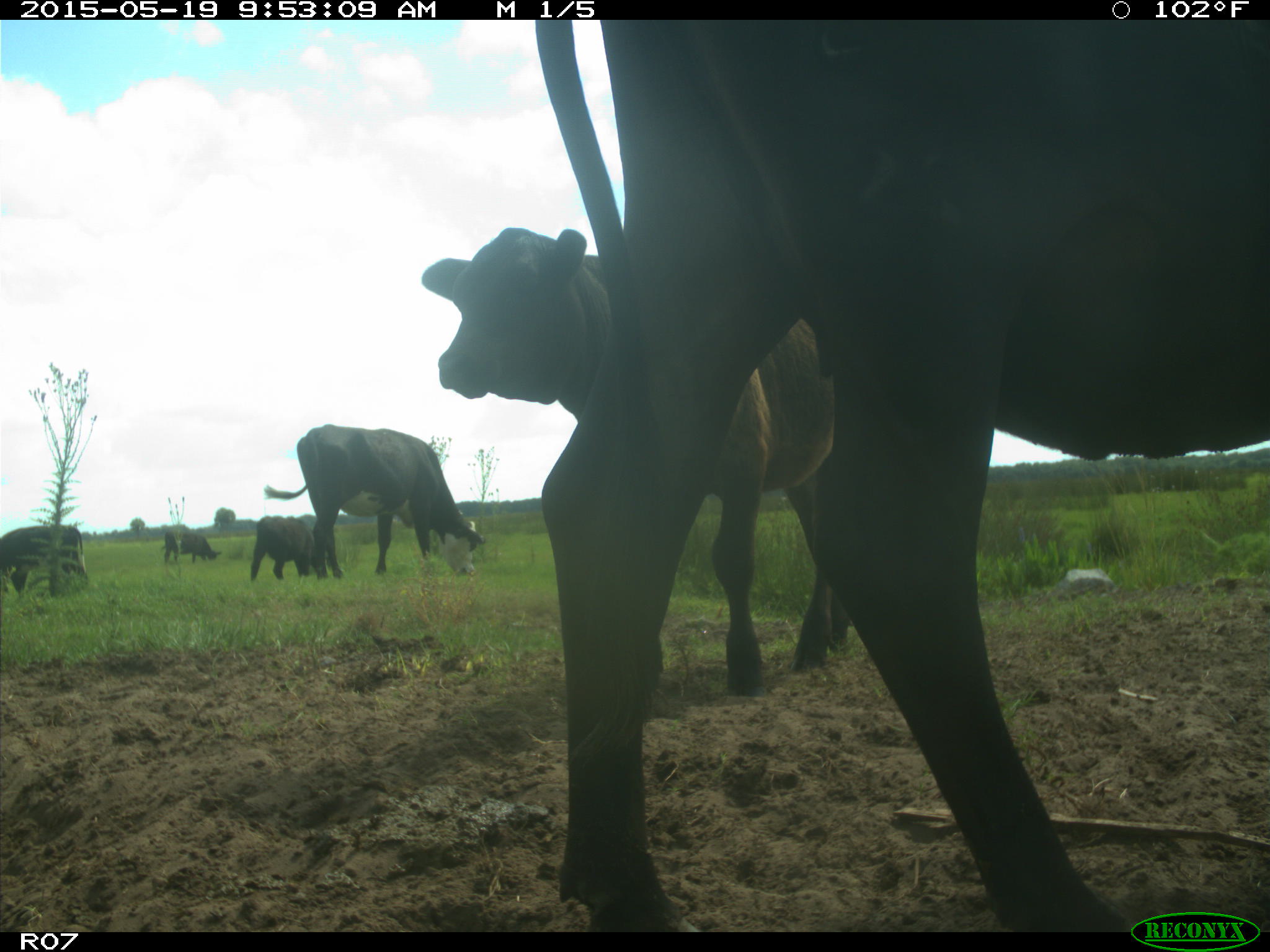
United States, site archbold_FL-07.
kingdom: Animalia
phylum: Chordata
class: Mammalia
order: Artiodactyla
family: Bovidae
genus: Bos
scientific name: Bos taurus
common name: domestic cow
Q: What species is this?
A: Bos taurus (domestic cow).